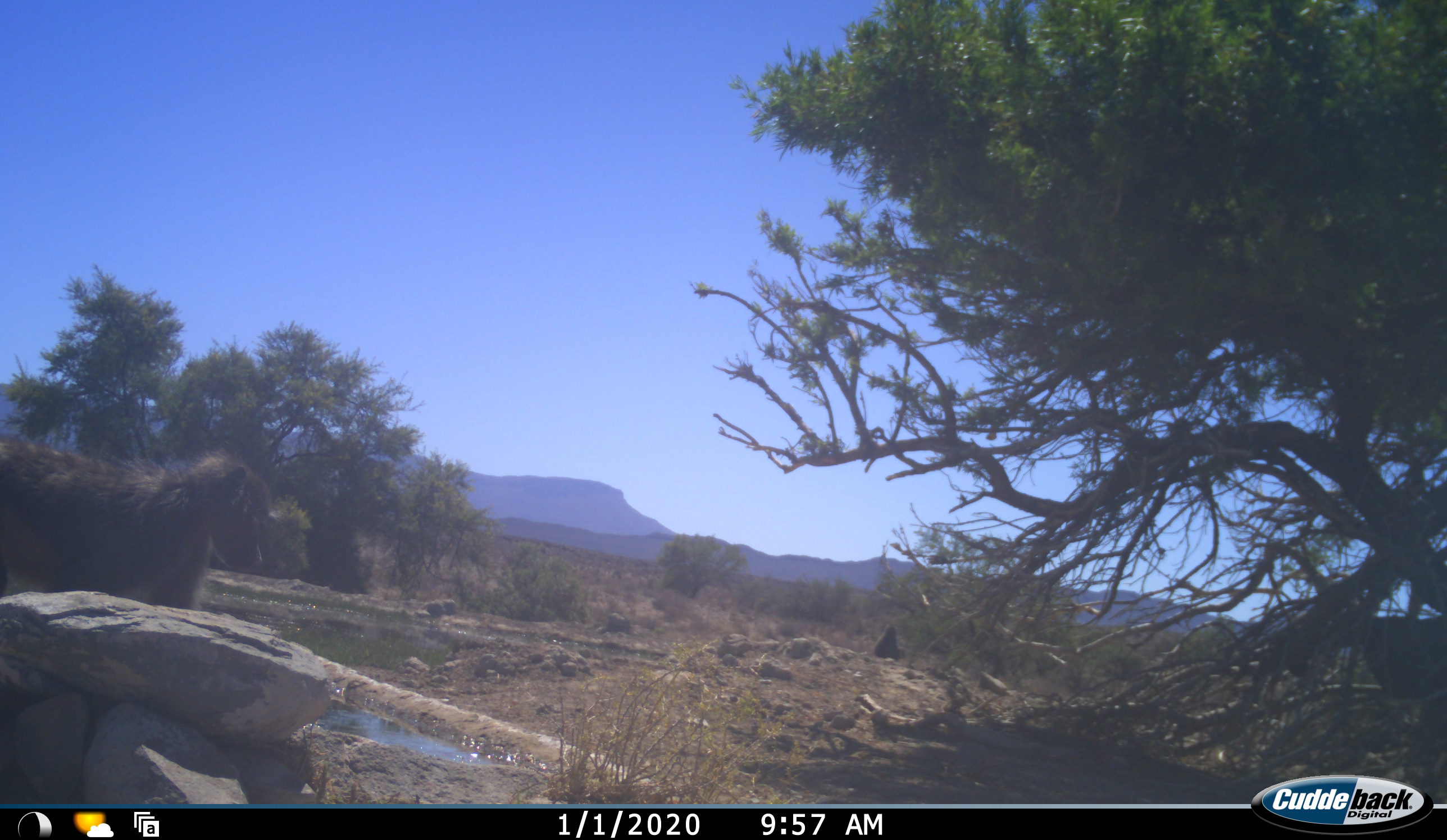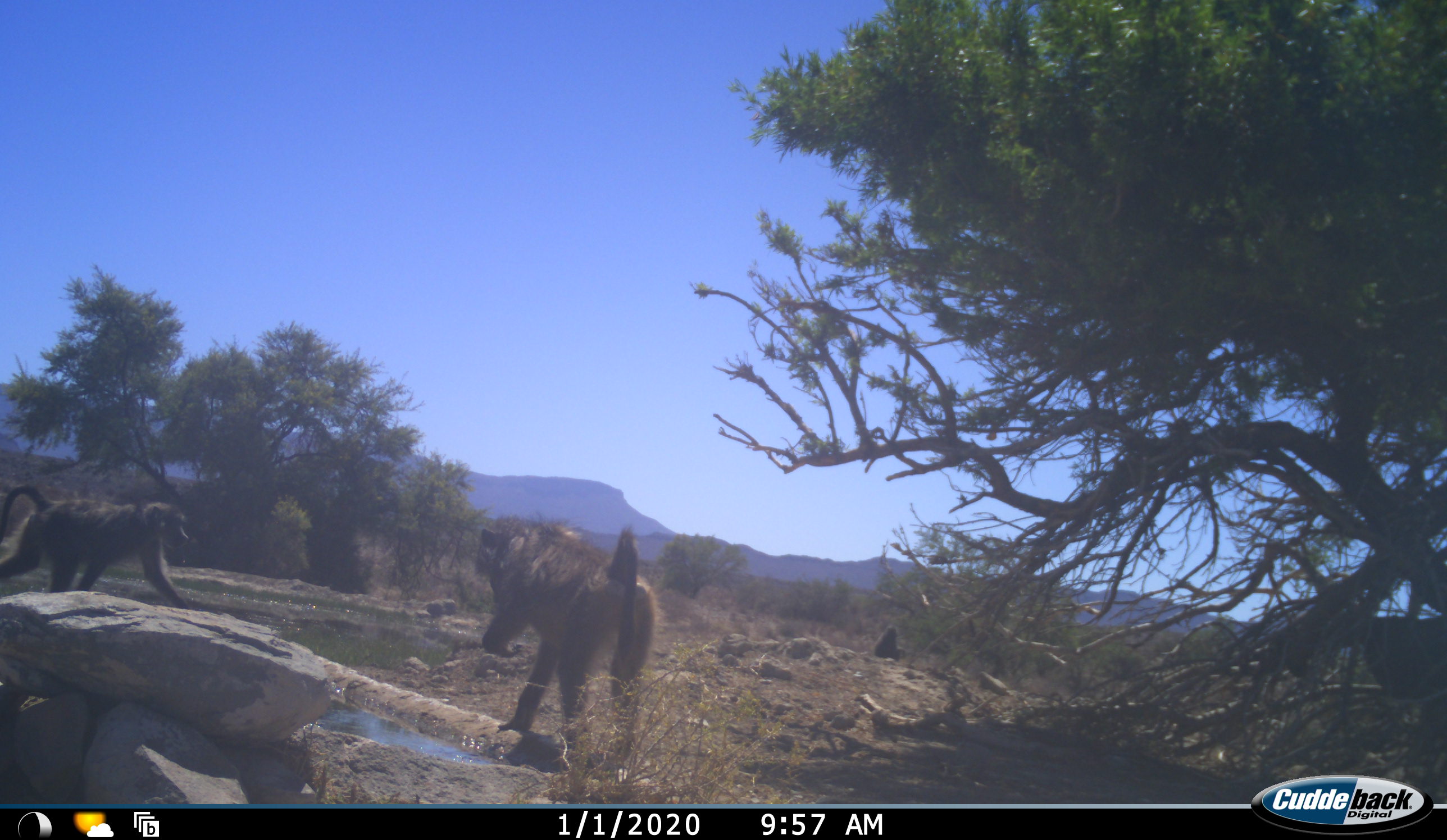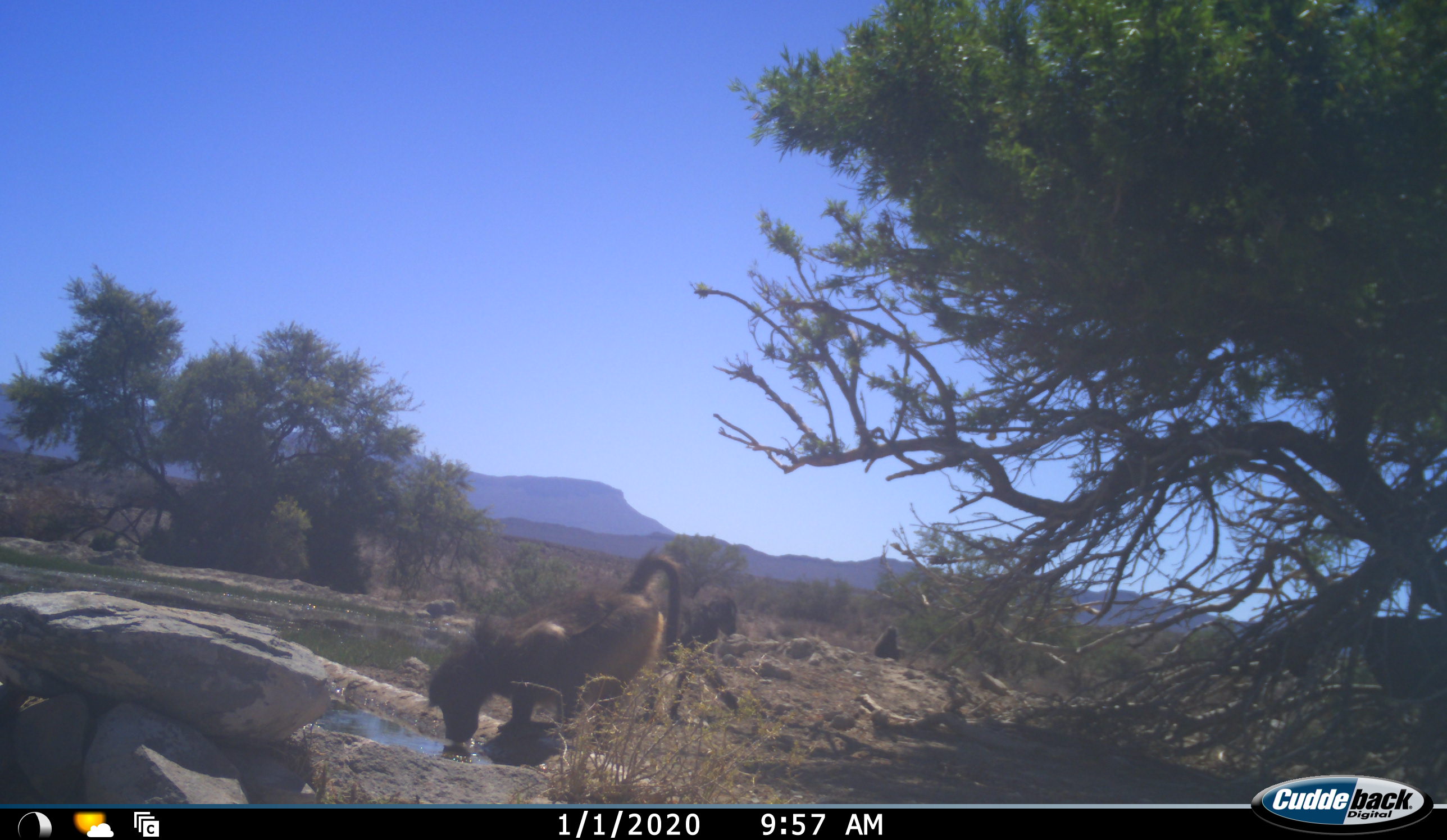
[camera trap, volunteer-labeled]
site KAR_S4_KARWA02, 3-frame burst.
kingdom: Animalia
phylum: Chordata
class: Mammalia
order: Primates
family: Cercopithecidae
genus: Papio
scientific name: Papio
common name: baboon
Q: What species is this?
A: Baboon (Papio).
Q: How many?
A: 3.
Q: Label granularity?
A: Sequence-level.